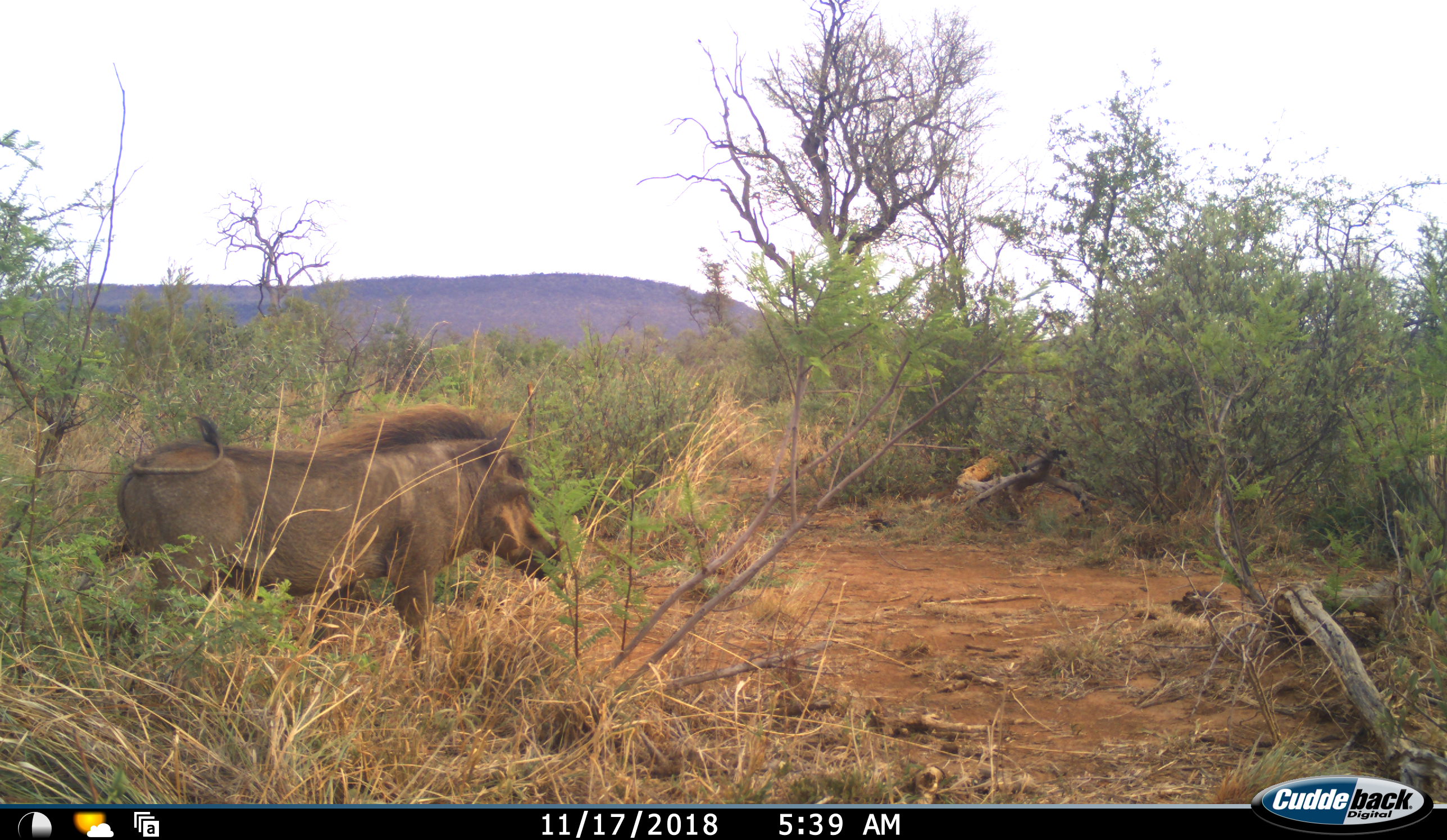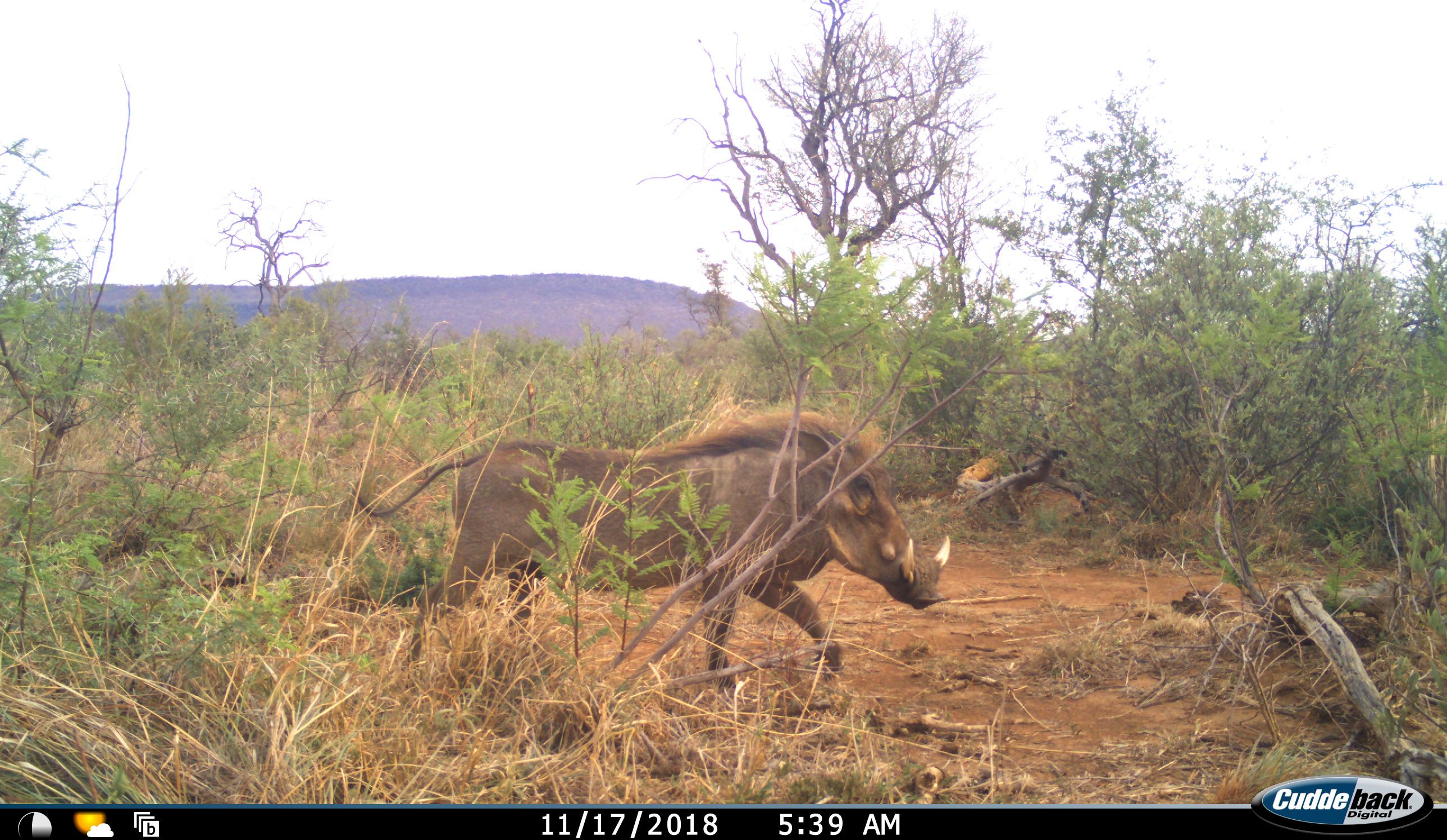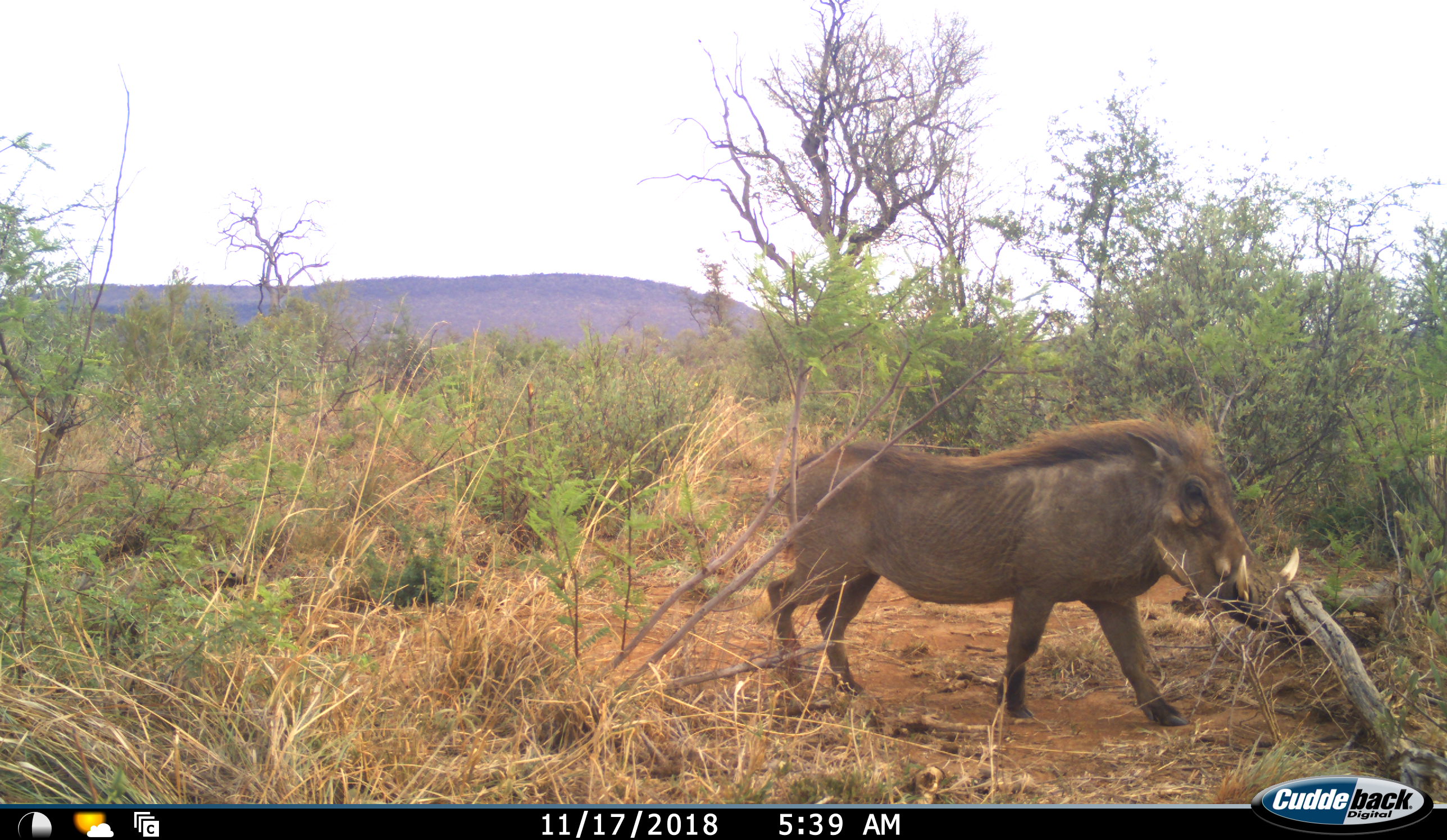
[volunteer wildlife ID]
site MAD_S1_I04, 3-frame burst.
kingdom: Animalia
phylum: Chordata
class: Mammalia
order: Artiodactyla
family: Suidae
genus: Phacochoerus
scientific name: Phacochoerus africanus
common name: warthog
Warthog (Phacochoerus africanus), count 1. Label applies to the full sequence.